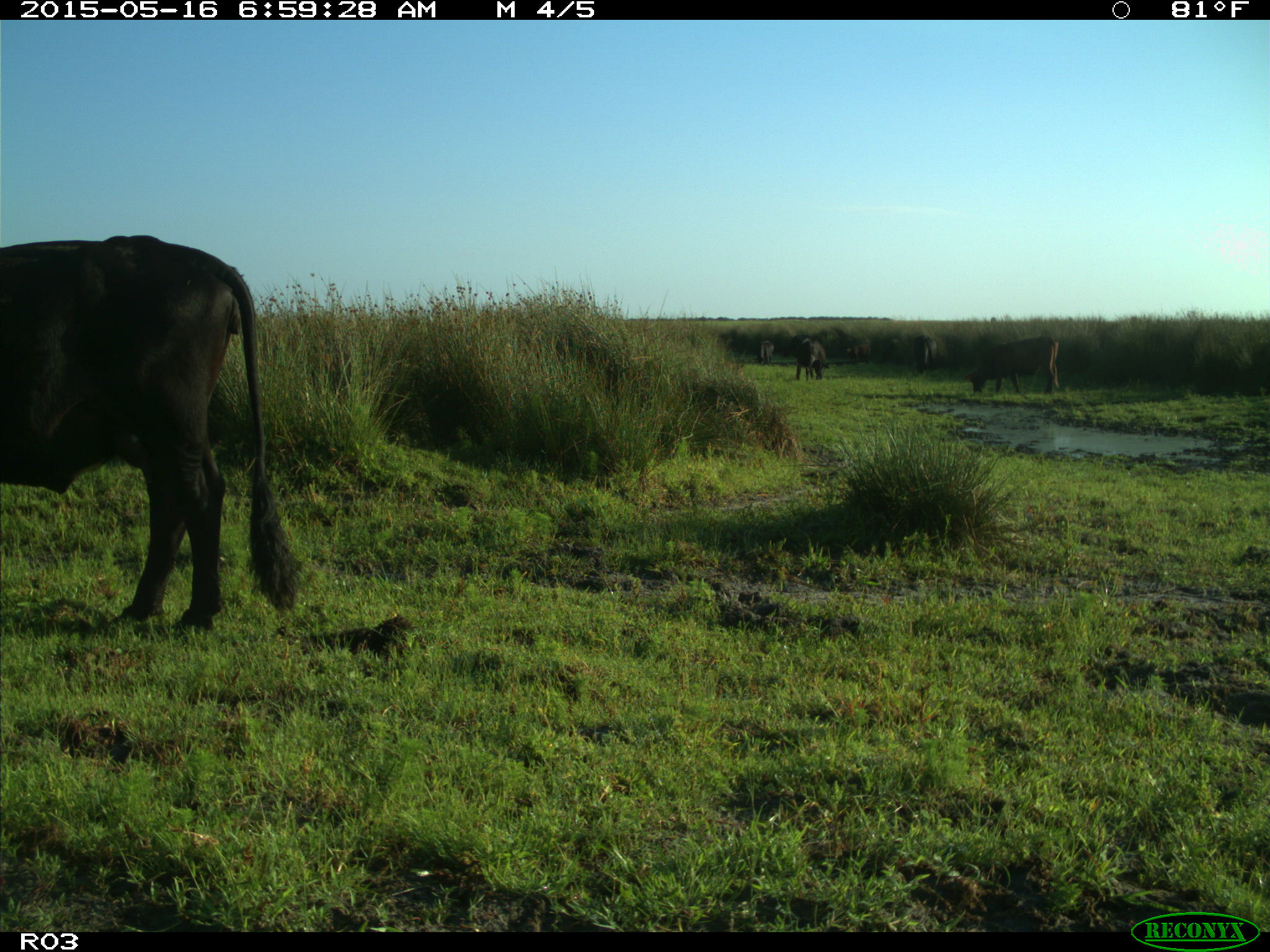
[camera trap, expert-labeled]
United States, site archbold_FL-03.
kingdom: Animalia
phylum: Chordata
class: Mammalia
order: Artiodactyla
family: Bovidae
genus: Bos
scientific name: Bos taurus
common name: domestic cow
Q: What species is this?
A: Bos taurus (domestic cow).